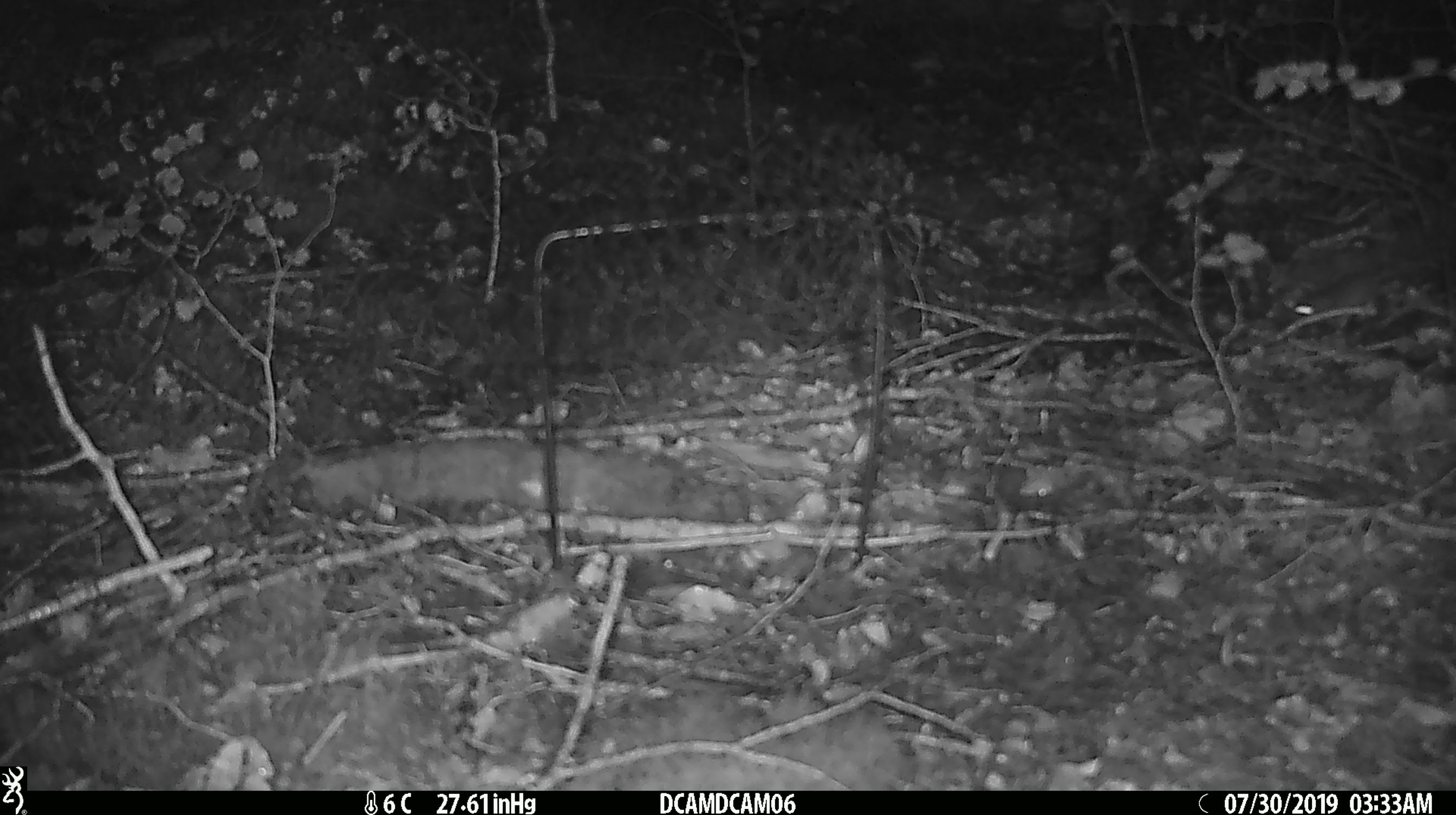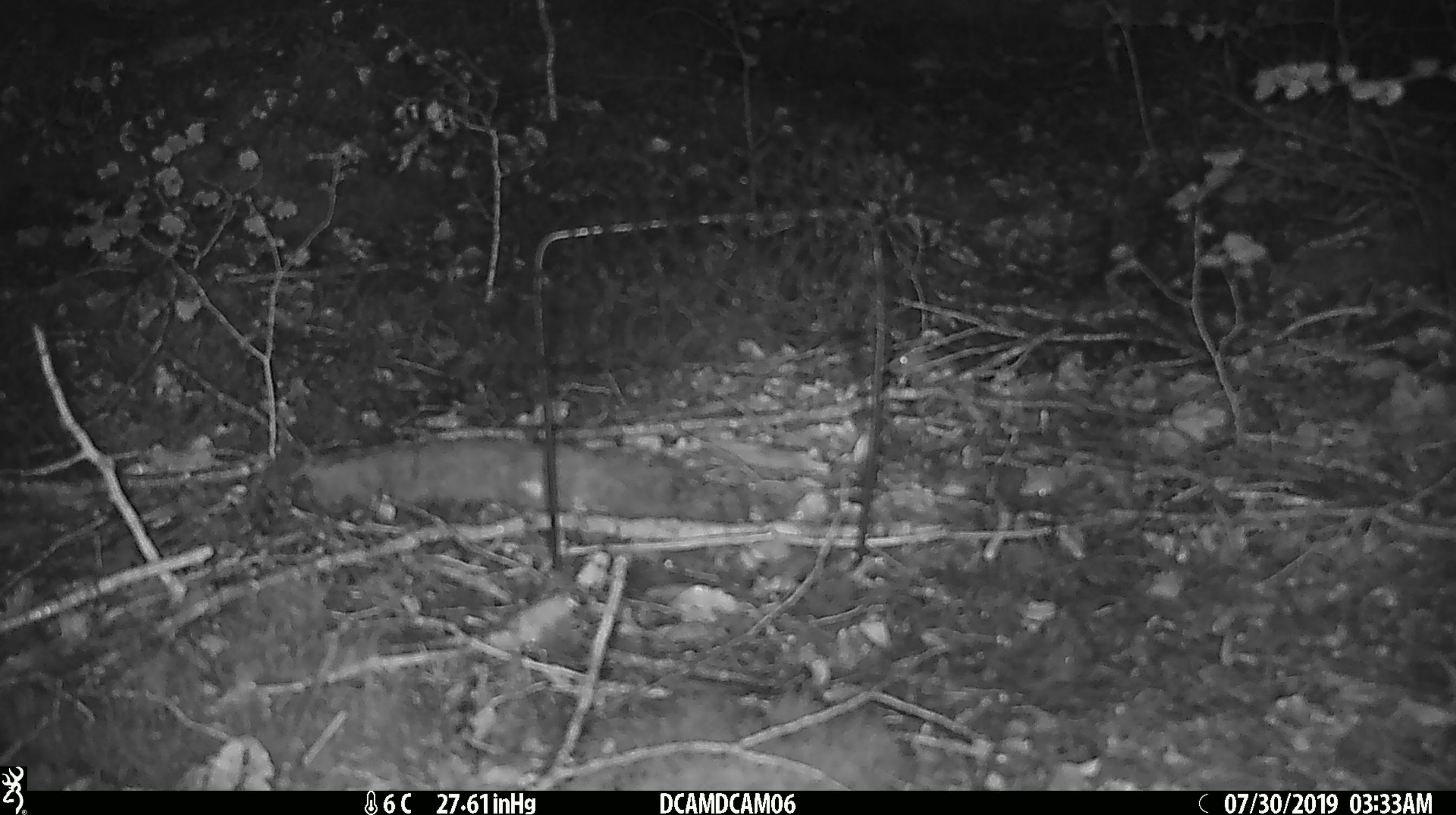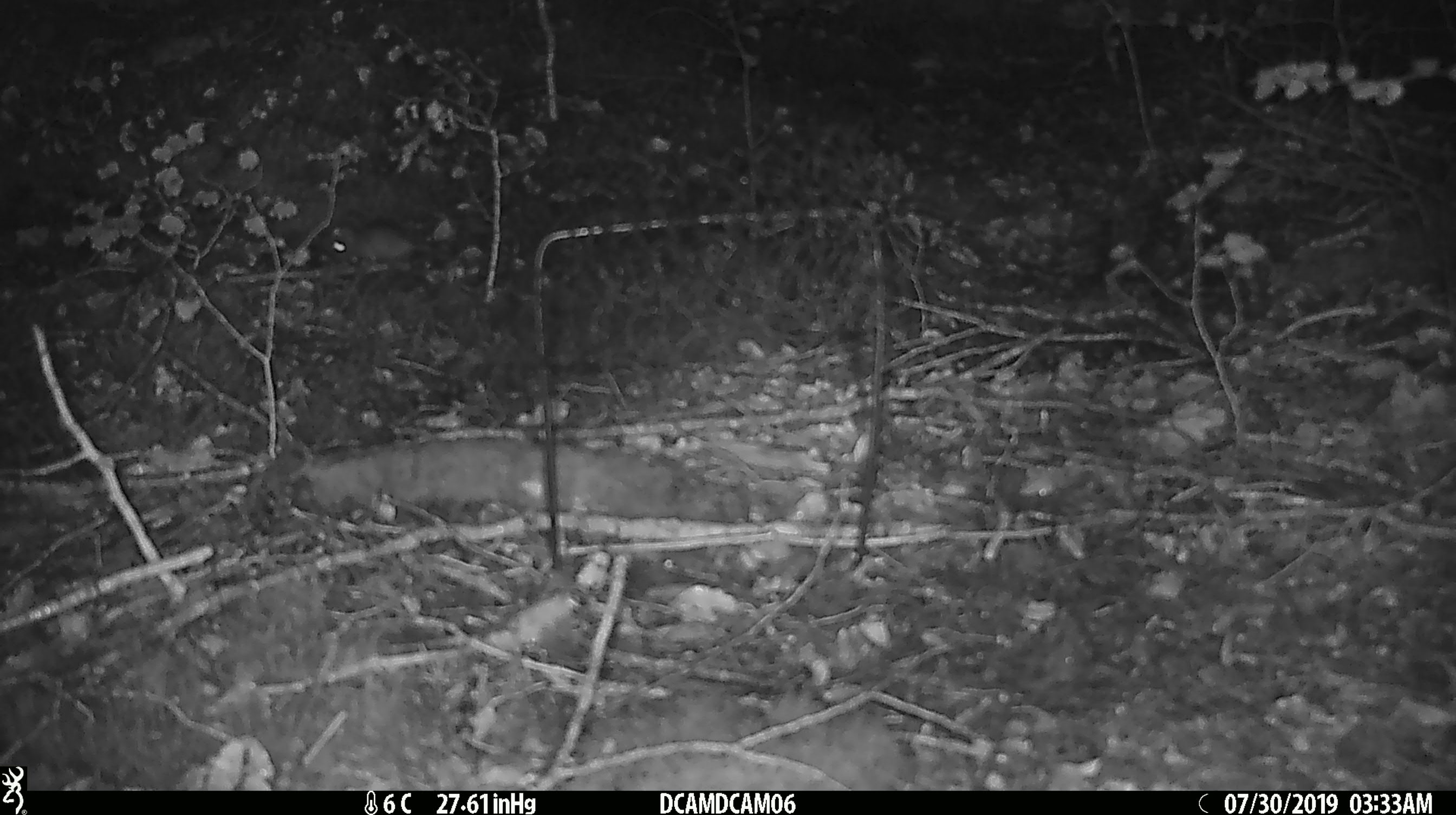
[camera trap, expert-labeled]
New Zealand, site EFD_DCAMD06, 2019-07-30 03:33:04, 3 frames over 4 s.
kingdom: Animalia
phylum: Chordata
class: Mammalia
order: Rodentia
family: Muridae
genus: Mus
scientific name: Mus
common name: mouse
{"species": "mouse (Mus)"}